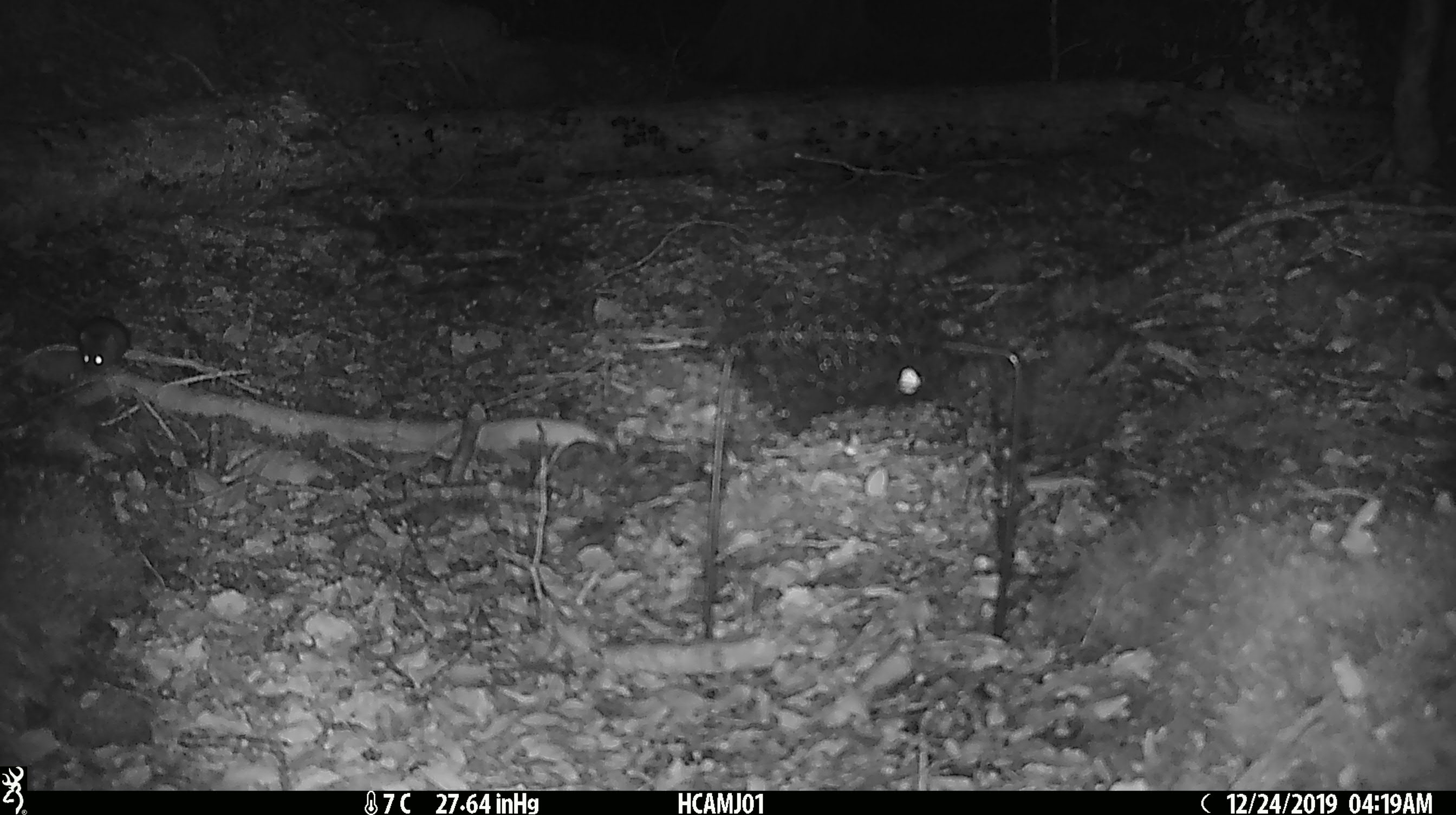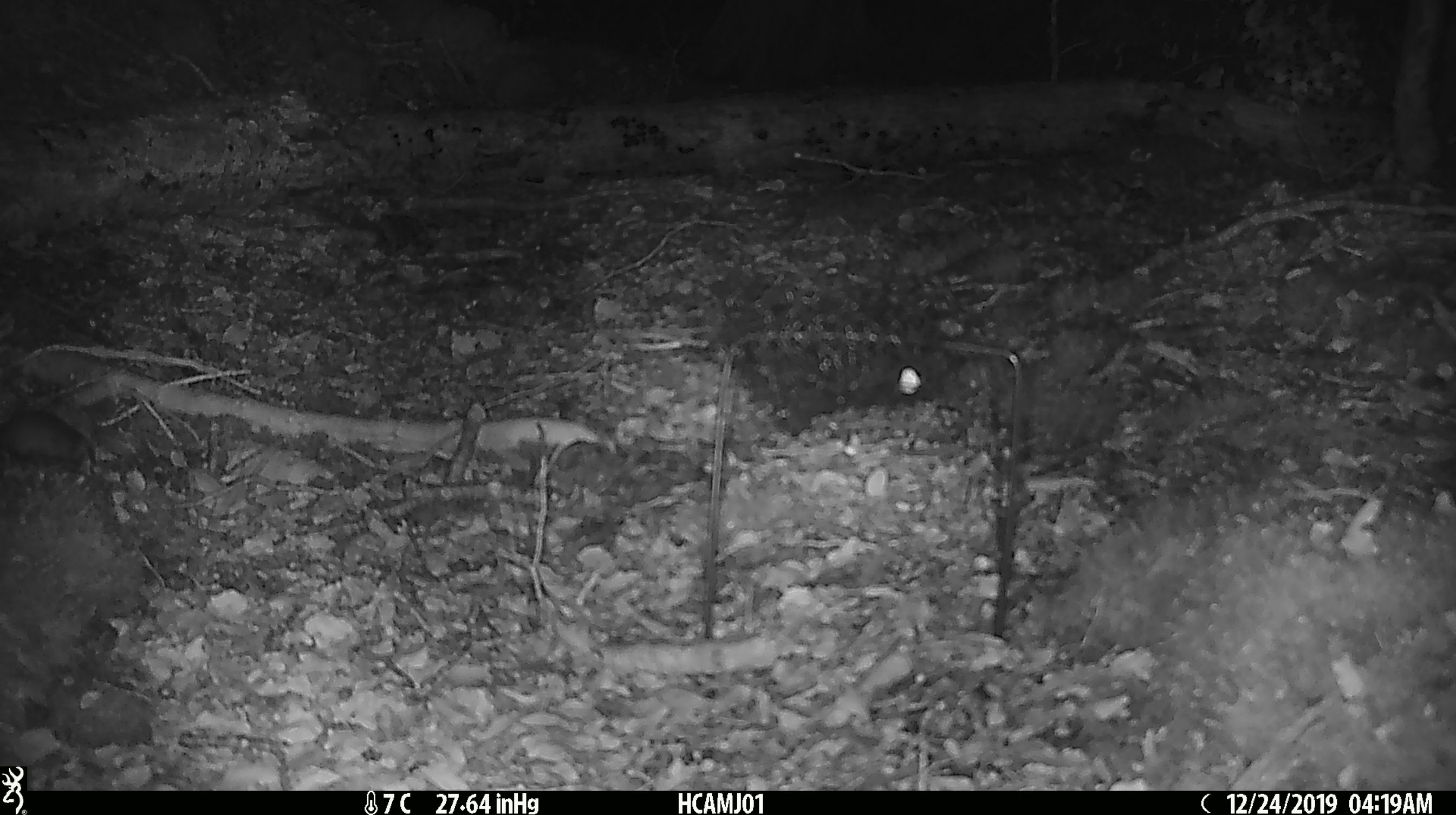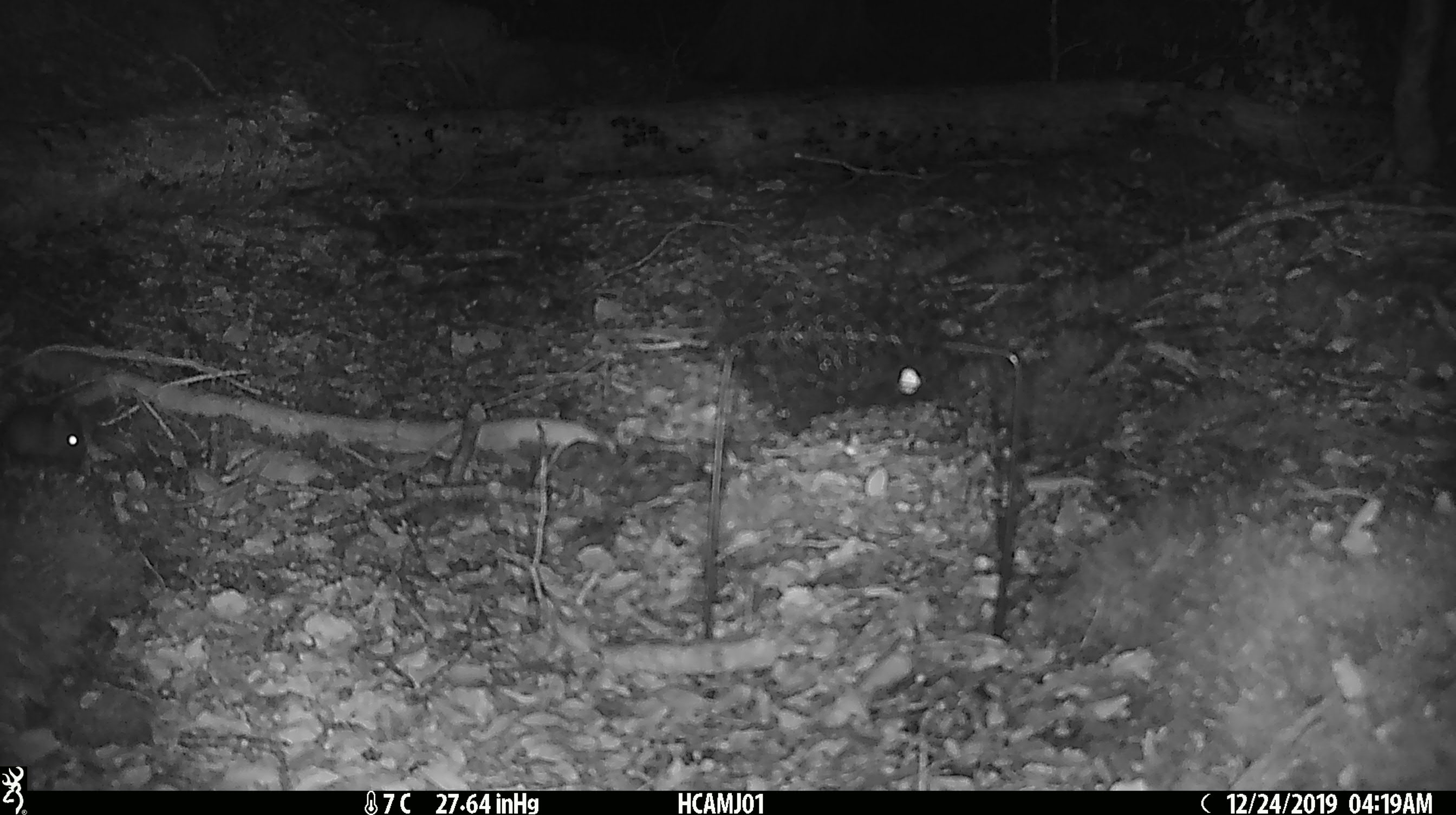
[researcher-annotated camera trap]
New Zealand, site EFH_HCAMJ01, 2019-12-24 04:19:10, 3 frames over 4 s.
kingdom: Animalia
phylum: Chordata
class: Mammalia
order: Rodentia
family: Muridae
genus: Mus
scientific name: Mus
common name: mouse